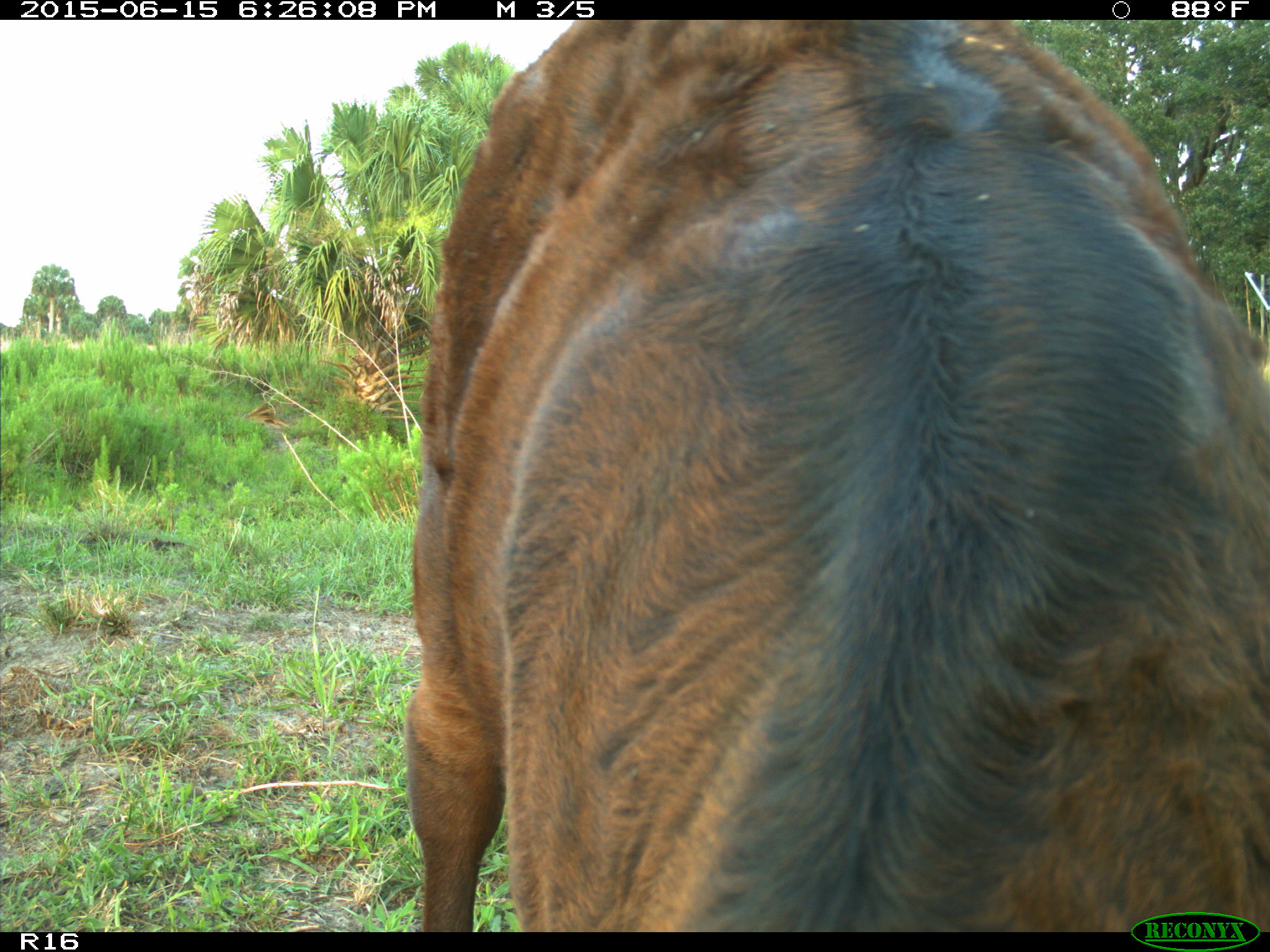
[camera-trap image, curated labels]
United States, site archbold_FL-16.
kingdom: Animalia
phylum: Chordata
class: Mammalia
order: Artiodactyla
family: Bovidae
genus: Bos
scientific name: Bos taurus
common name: domestic cow